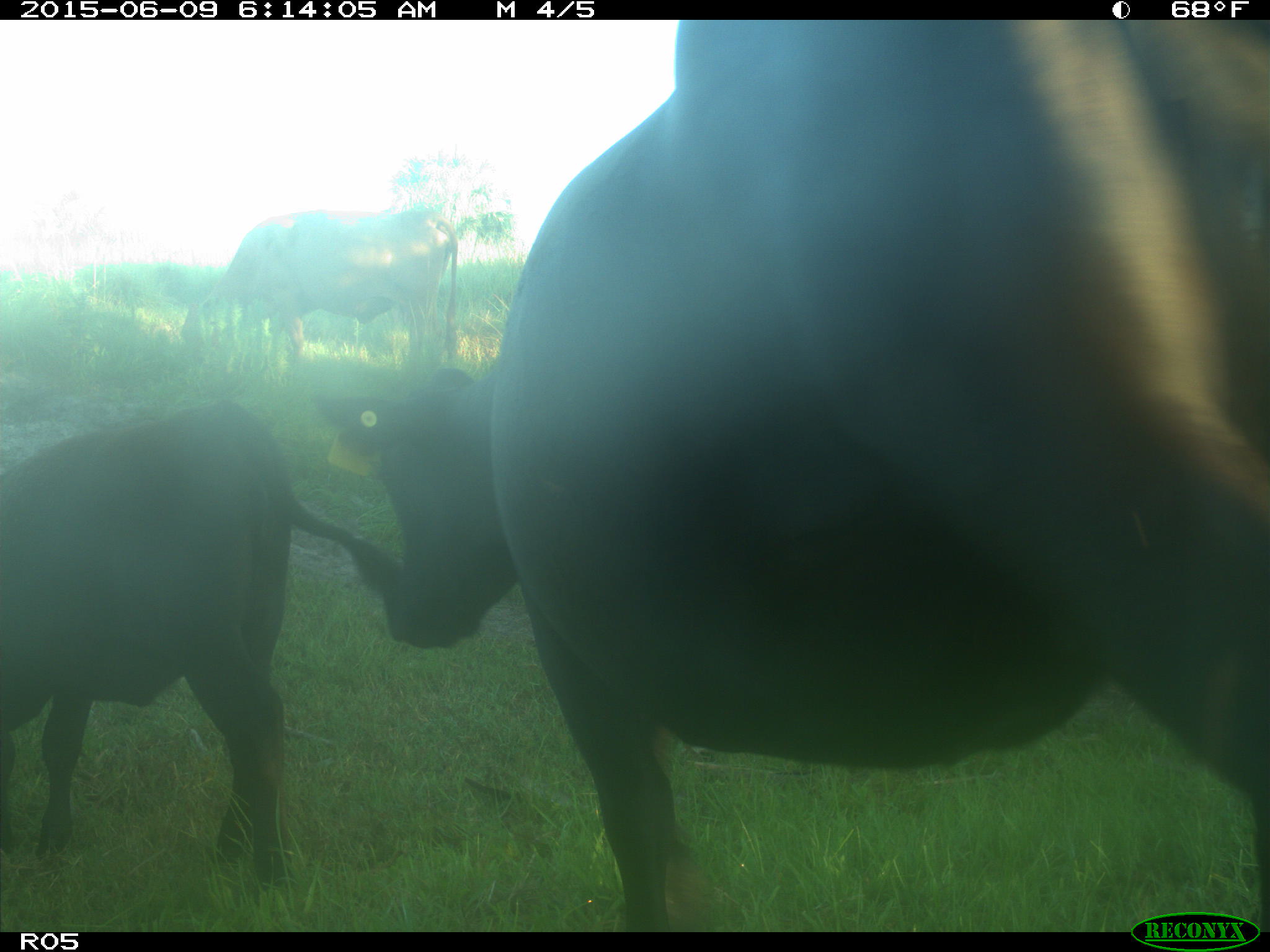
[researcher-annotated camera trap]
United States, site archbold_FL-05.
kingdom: Animalia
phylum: Chordata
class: Mammalia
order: Artiodactyla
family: Bovidae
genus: Bos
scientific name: Bos taurus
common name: domestic cow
Bos taurus (domestic cow).